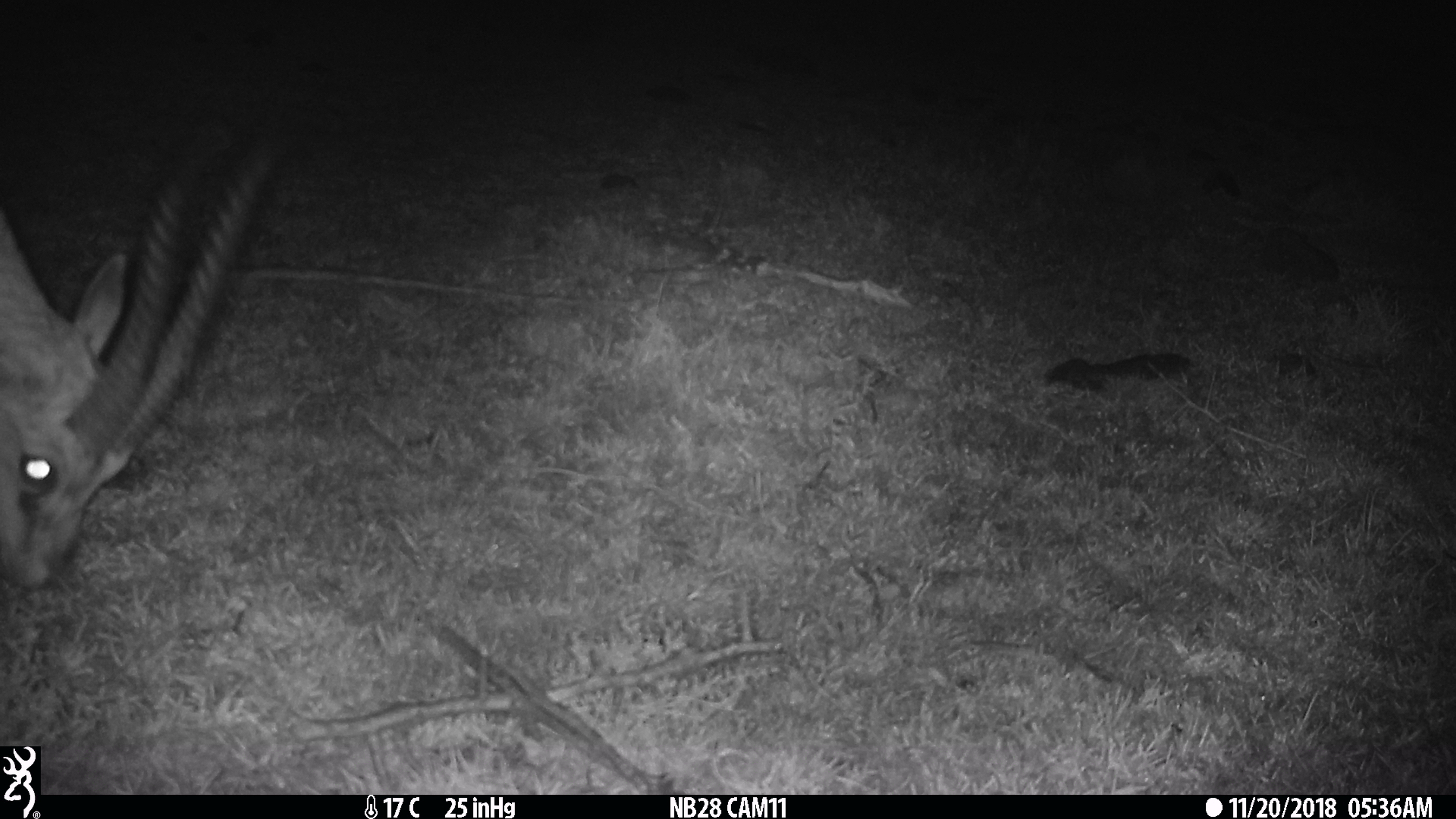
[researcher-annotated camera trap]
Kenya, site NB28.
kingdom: Animalia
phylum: Chordata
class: Mammalia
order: Artiodactyla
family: Bovidae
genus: Eudorcas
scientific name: Eudorcas thomsonii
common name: thomon's gazelle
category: gazelle thomsons